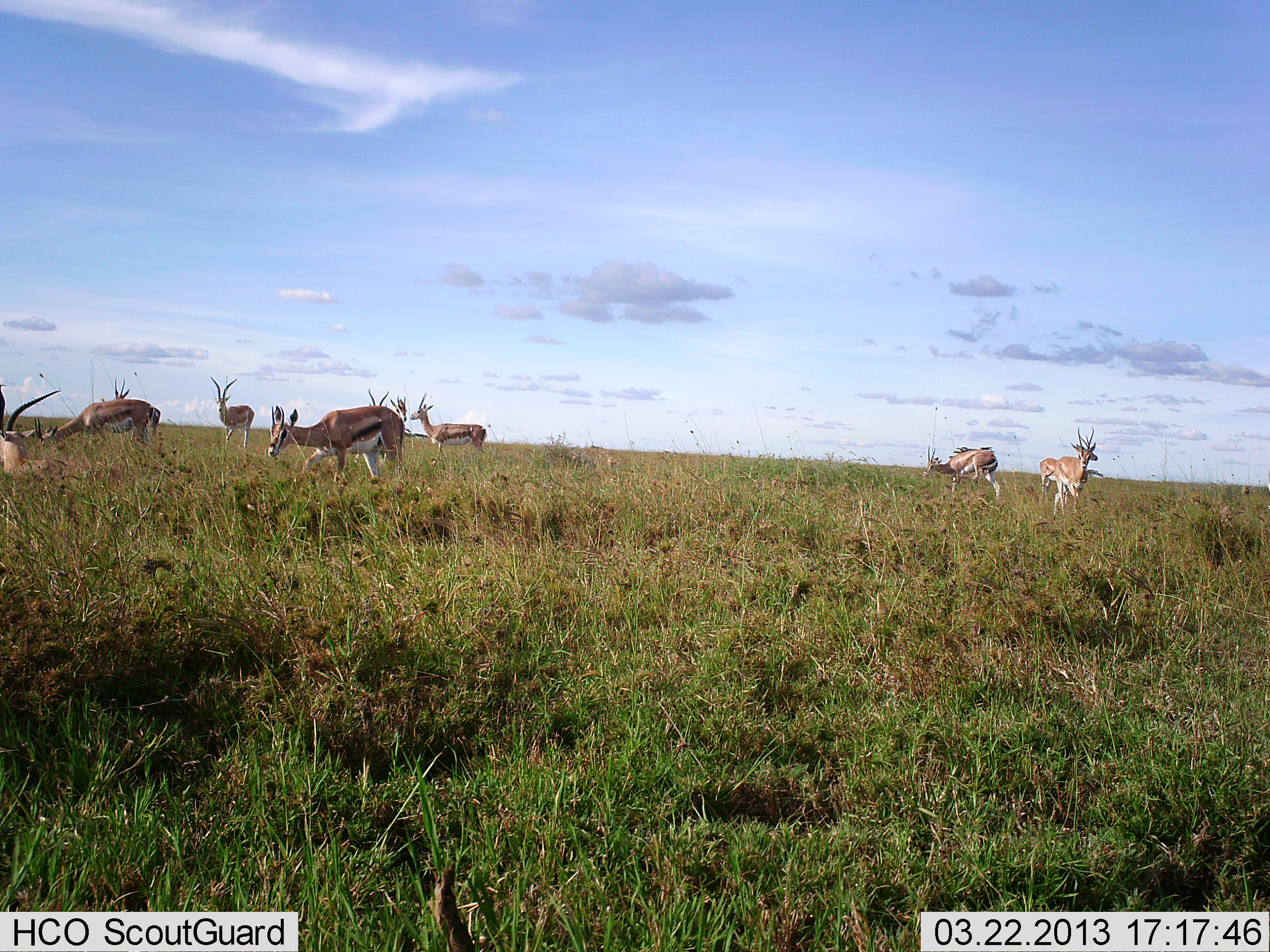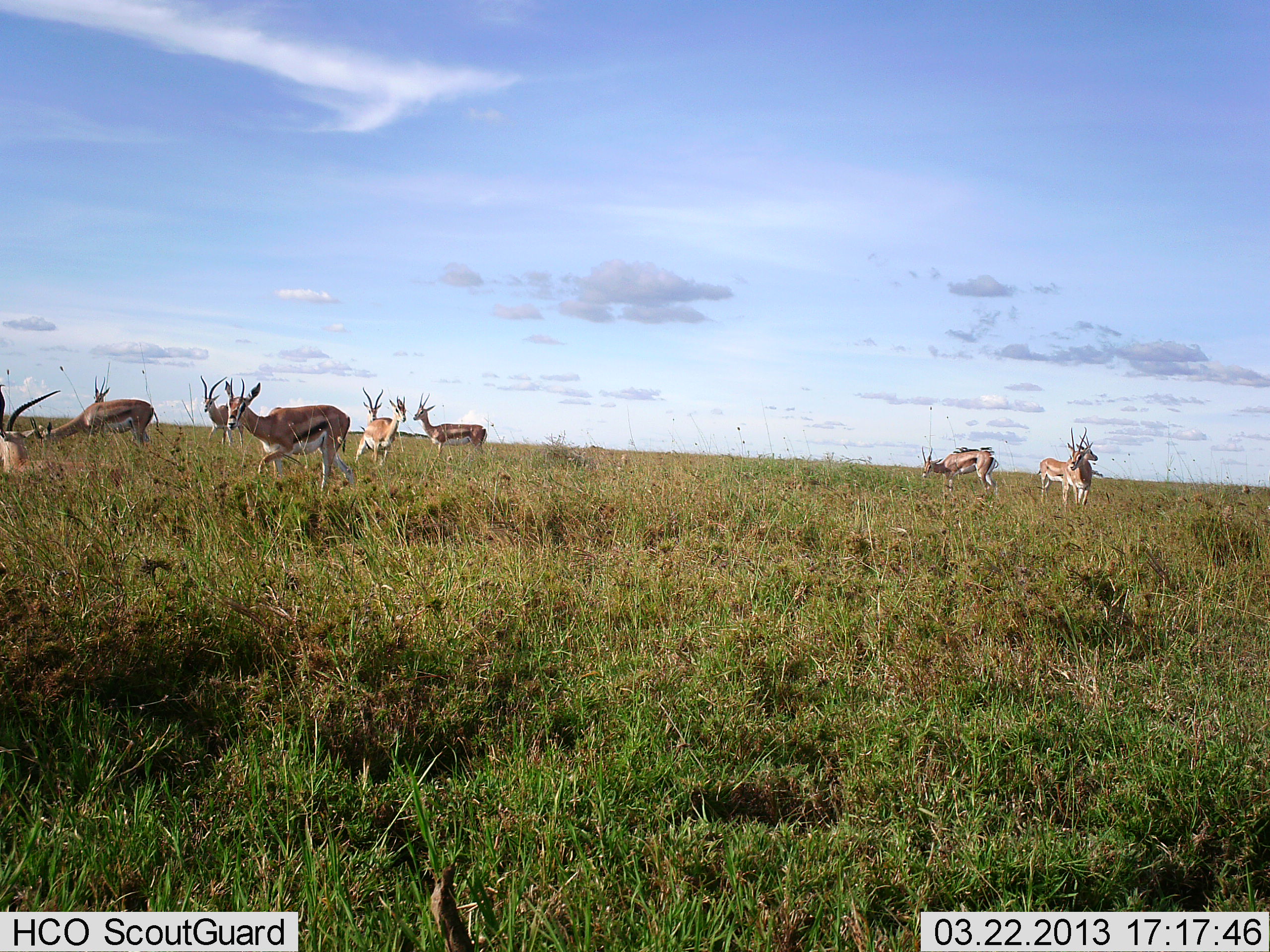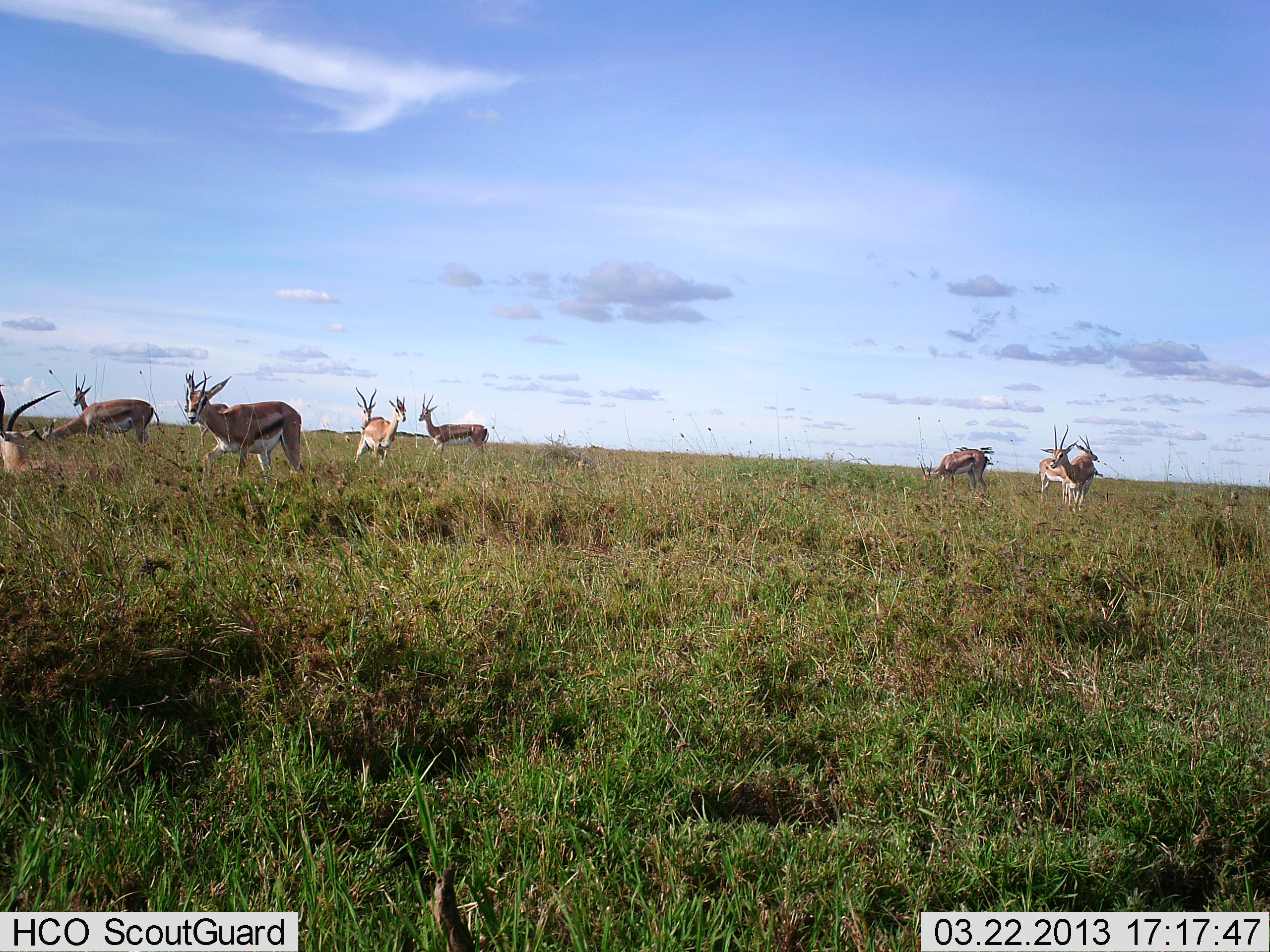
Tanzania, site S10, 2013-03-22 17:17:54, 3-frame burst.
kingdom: Animalia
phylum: Chordata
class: Mammalia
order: Artiodactyla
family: Bovidae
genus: Eudorcas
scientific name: Eudorcas thomsonii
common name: thomson's gazelle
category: gazellethomsons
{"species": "gazellethomsons (thomson's gazelle) (Eudorcas thomsonii)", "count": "11-50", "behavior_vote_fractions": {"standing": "81%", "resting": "12%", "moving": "81%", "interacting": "6%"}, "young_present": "0%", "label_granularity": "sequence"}